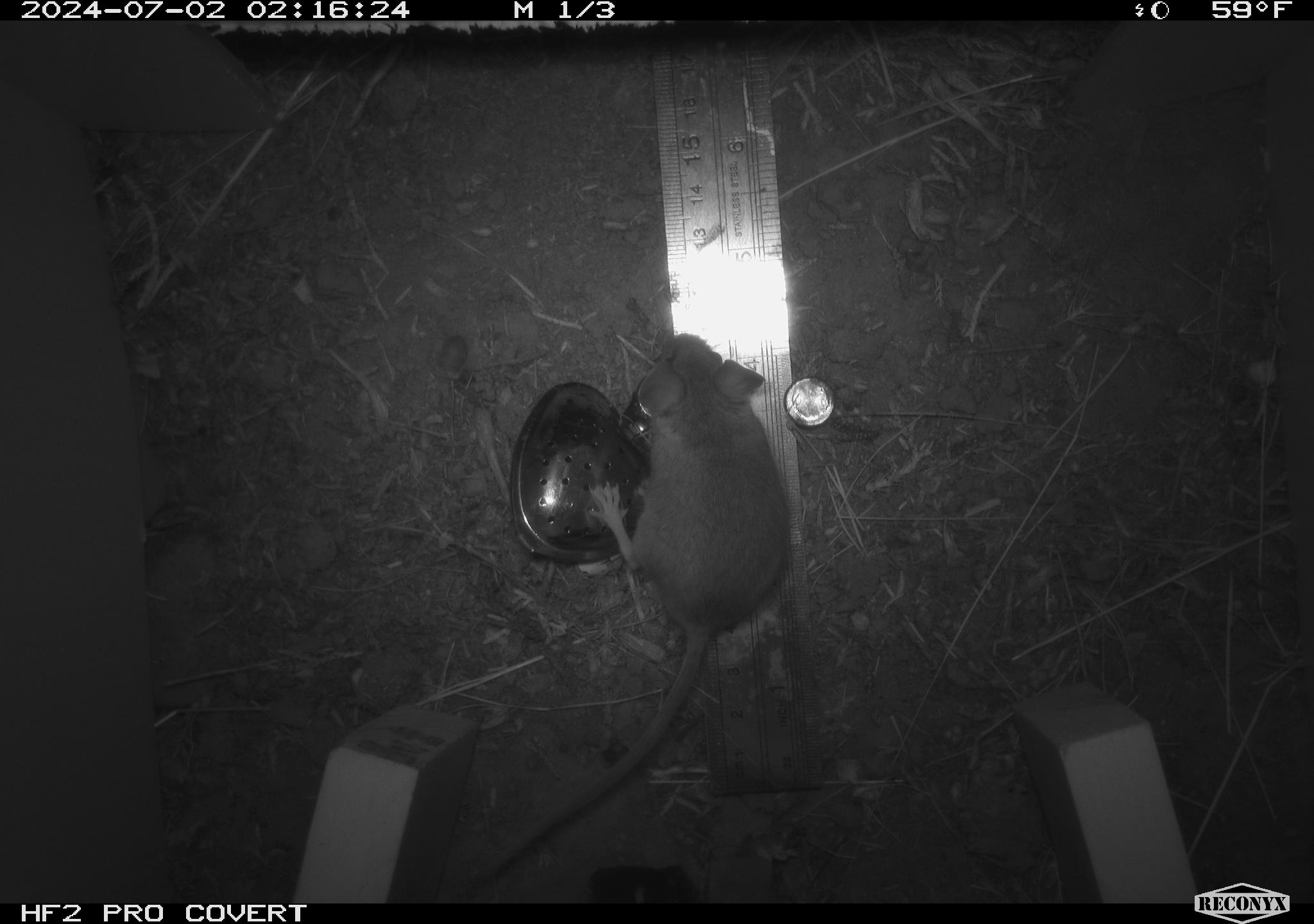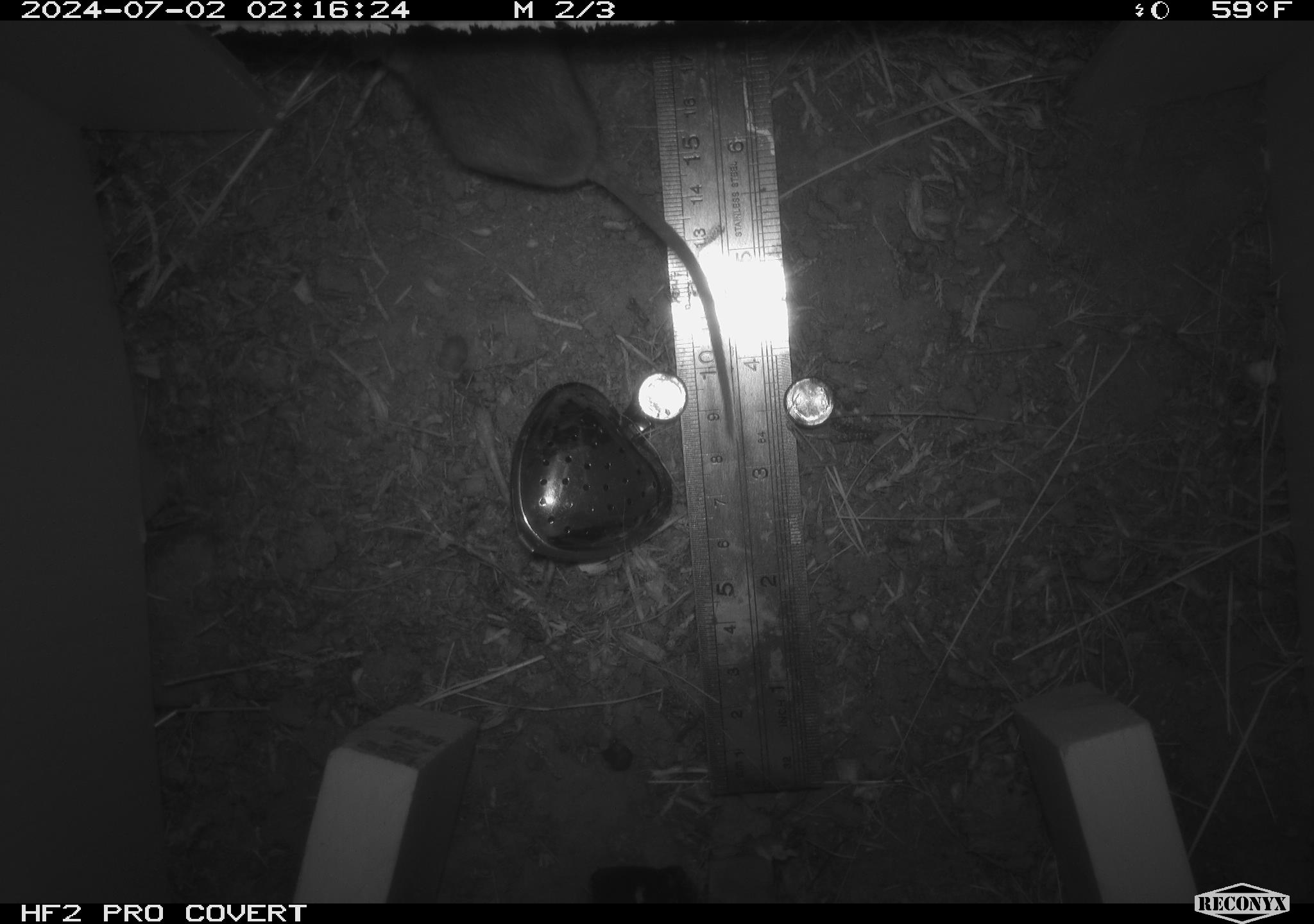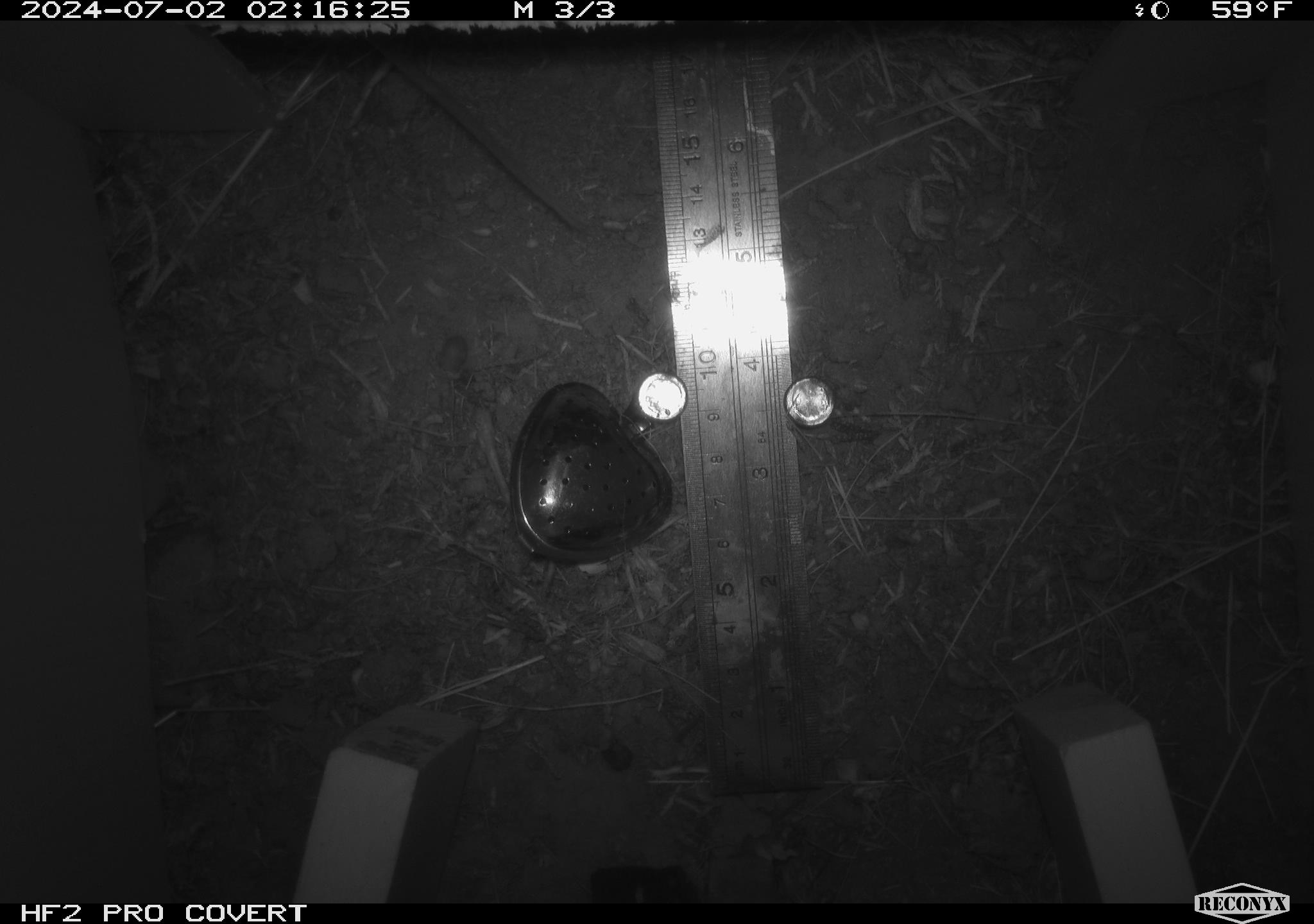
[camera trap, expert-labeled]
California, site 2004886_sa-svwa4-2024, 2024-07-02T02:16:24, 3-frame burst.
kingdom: Animalia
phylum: Chordata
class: Mammalia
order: Rodentia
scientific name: Rodentia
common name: mouse species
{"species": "mouse species (Rodentia)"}